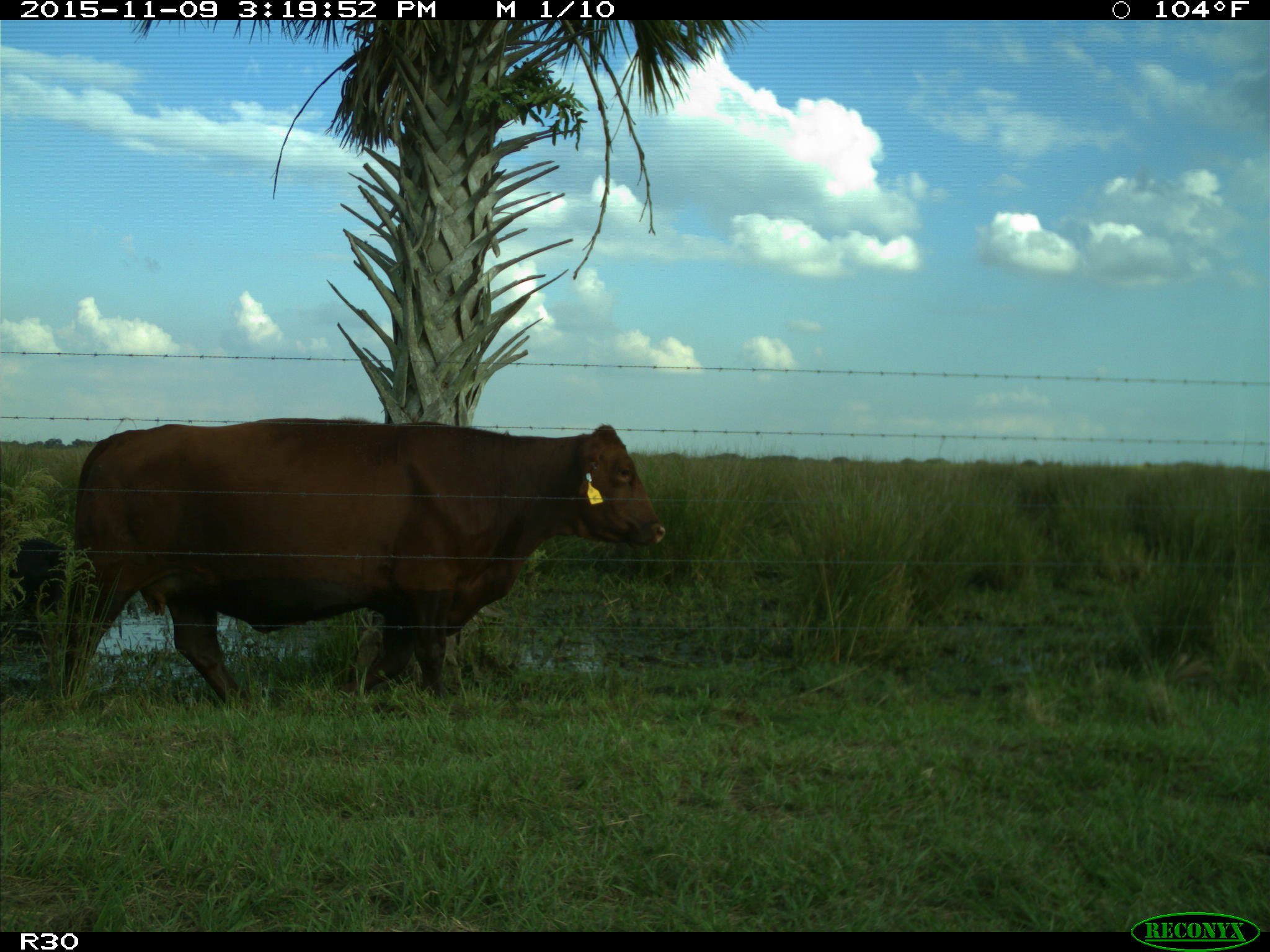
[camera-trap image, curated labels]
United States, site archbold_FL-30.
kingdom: Animalia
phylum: Chordata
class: Mammalia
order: Artiodactyla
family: Bovidae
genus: Bos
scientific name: Bos taurus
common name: domestic cow